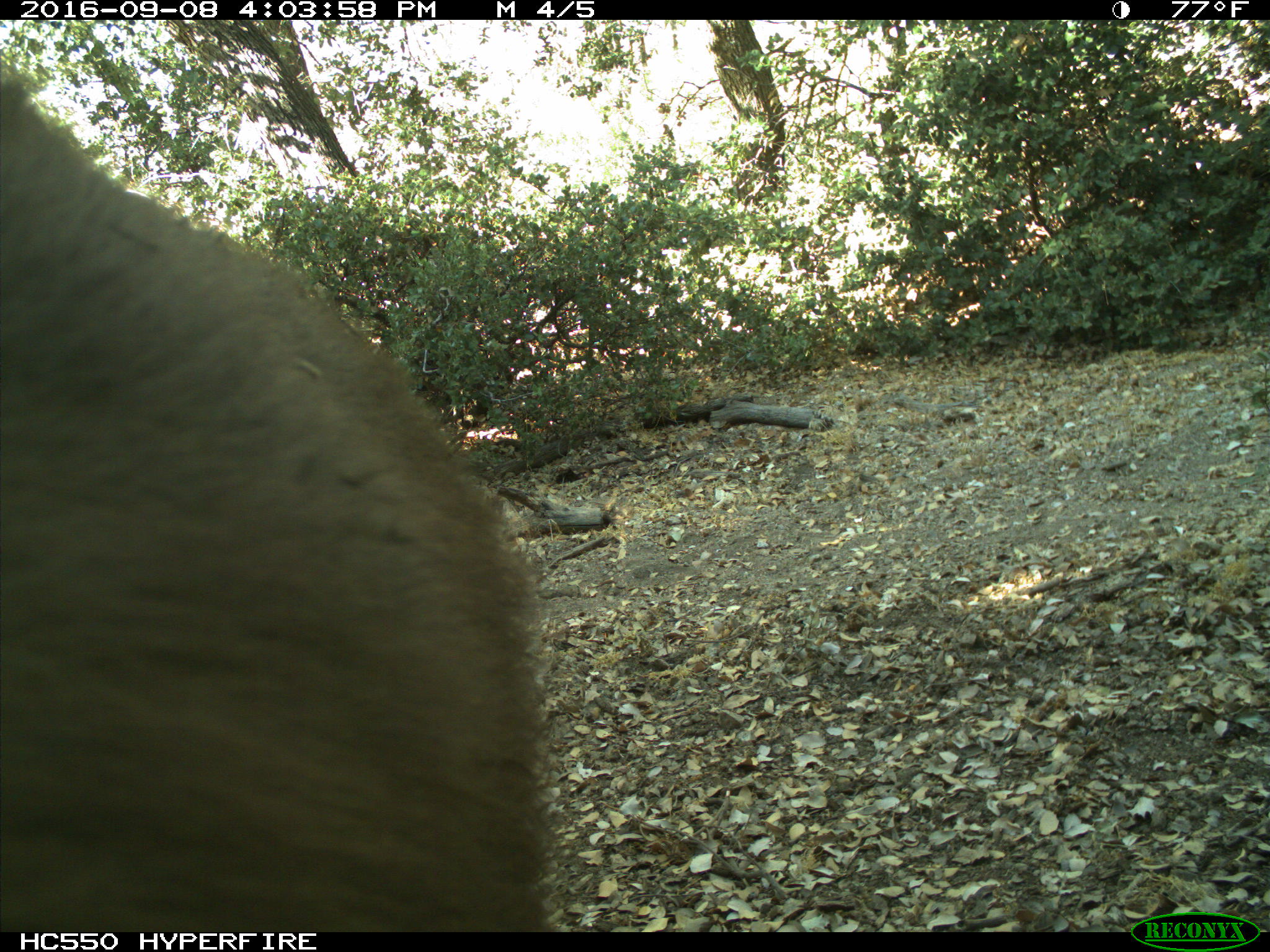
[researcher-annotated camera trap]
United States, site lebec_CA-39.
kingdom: Animalia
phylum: Chordata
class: Mammalia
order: Carnivora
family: Ursidae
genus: Ursus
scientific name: Ursus americanus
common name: american black bear